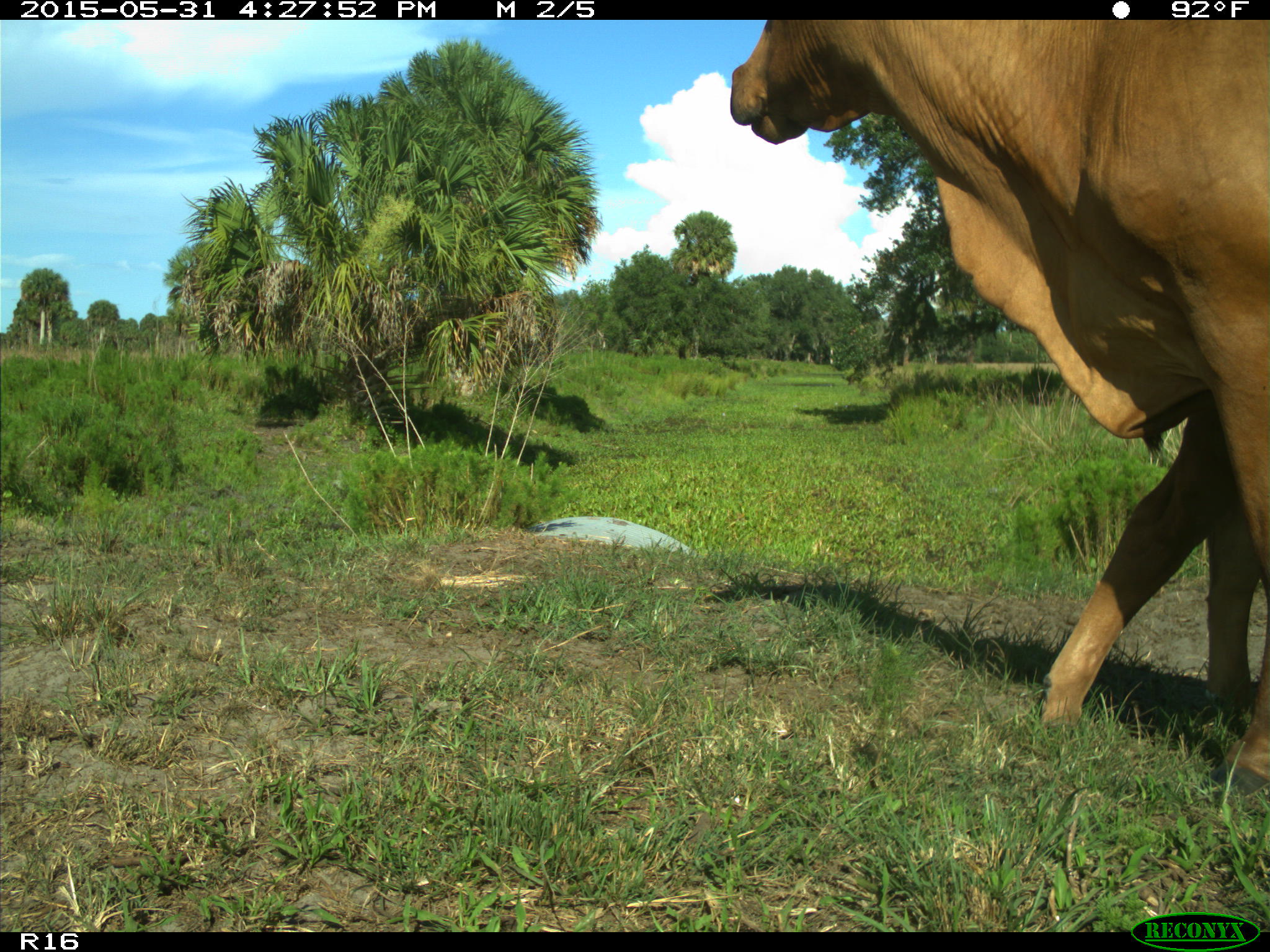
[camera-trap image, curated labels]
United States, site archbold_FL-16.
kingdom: Animalia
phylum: Chordata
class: Mammalia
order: Artiodactyla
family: Bovidae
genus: Bos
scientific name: Bos taurus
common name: domestic cow